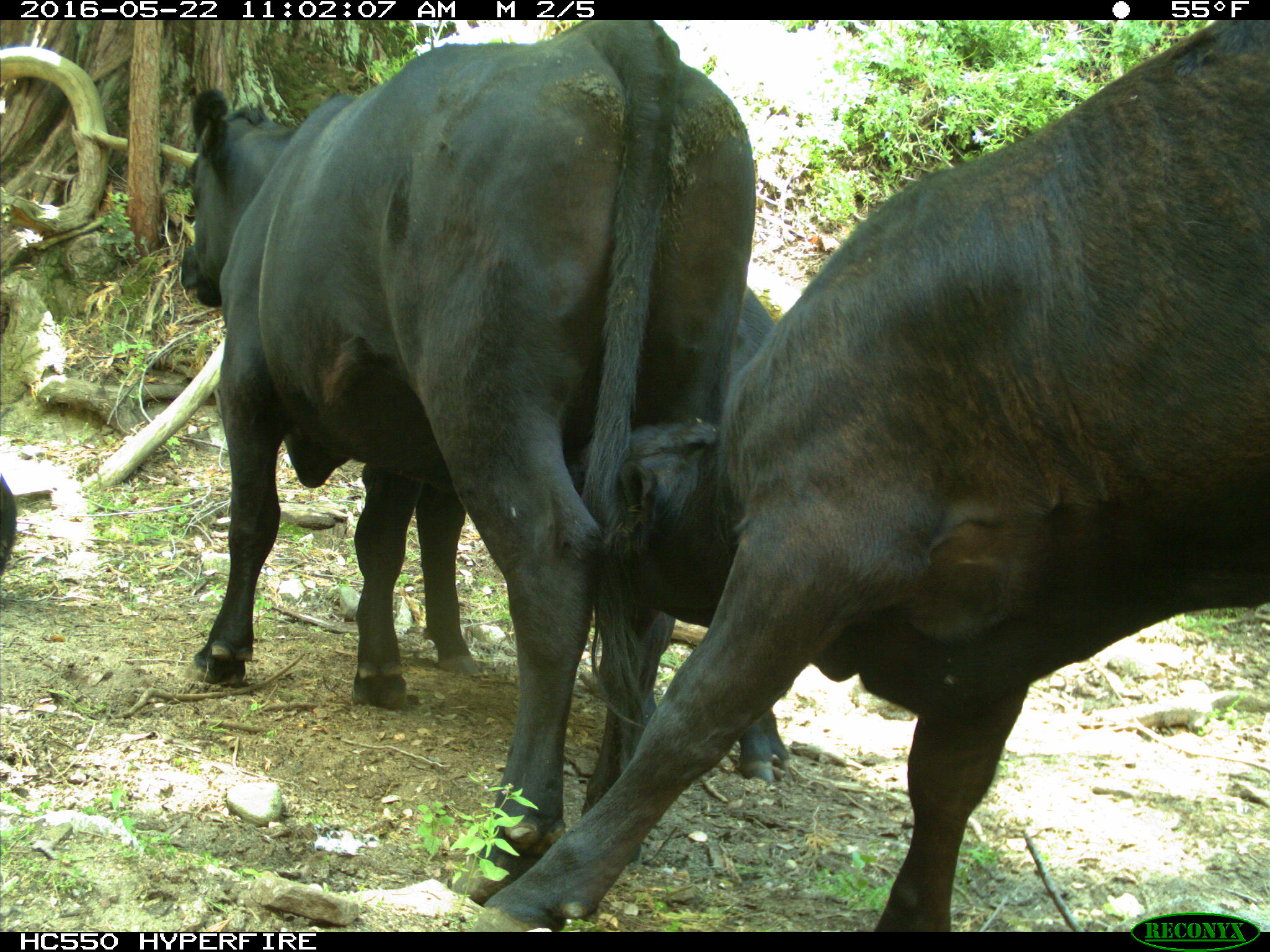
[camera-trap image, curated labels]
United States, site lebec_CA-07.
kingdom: Animalia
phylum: Chordata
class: Mammalia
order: Artiodactyla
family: Bovidae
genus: Bos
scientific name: Bos taurus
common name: domestic cow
Bos taurus (domestic cow).